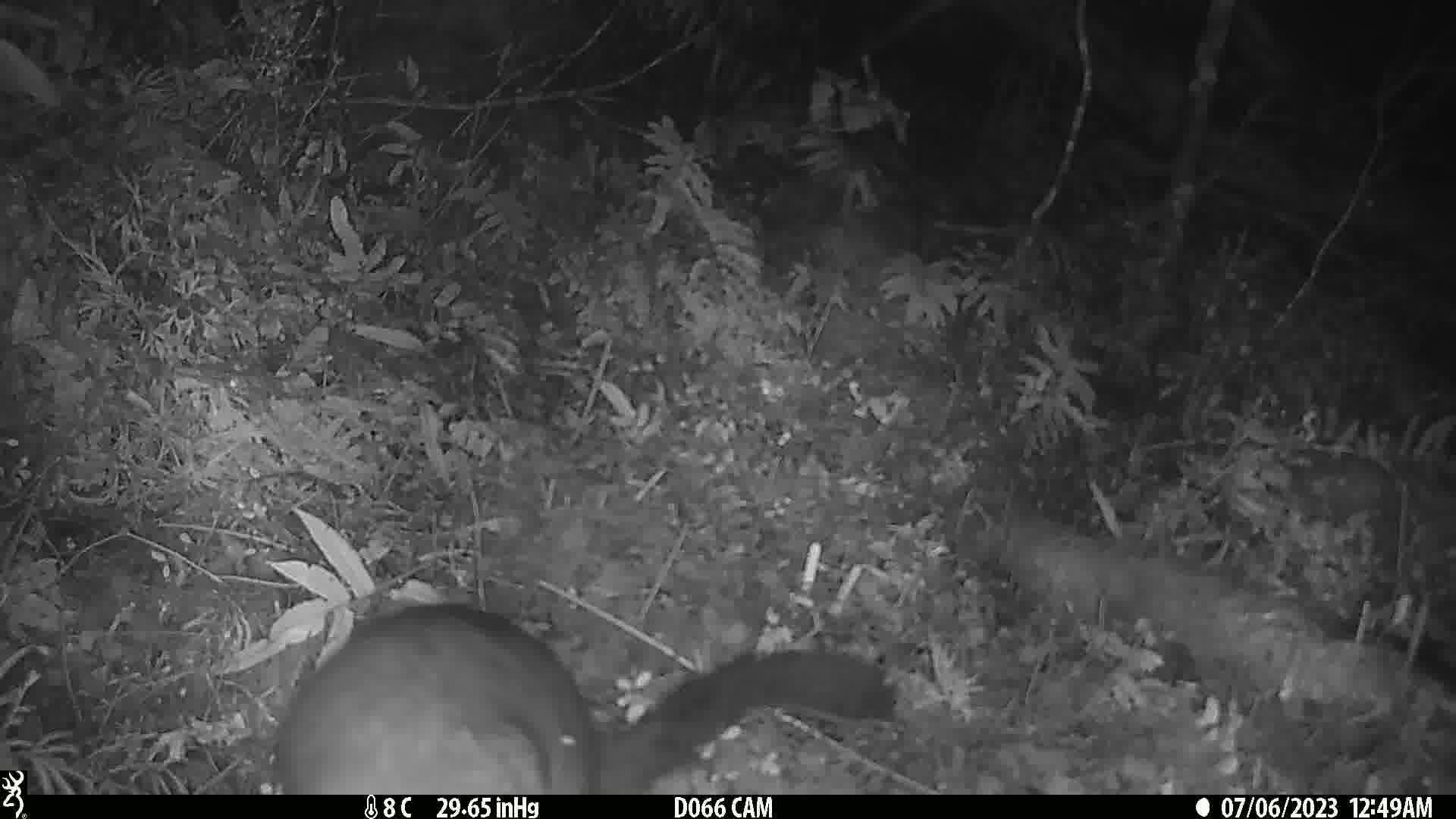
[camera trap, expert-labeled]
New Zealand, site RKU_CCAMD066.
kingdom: Animalia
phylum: Chordata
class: Mammalia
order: Diprotodontia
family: Phalangeridae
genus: Trichosurus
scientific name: Trichosurus vulpecula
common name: common brushtail possum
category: possum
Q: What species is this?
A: Possum (common brushtail possum) (Trichosurus vulpecula).